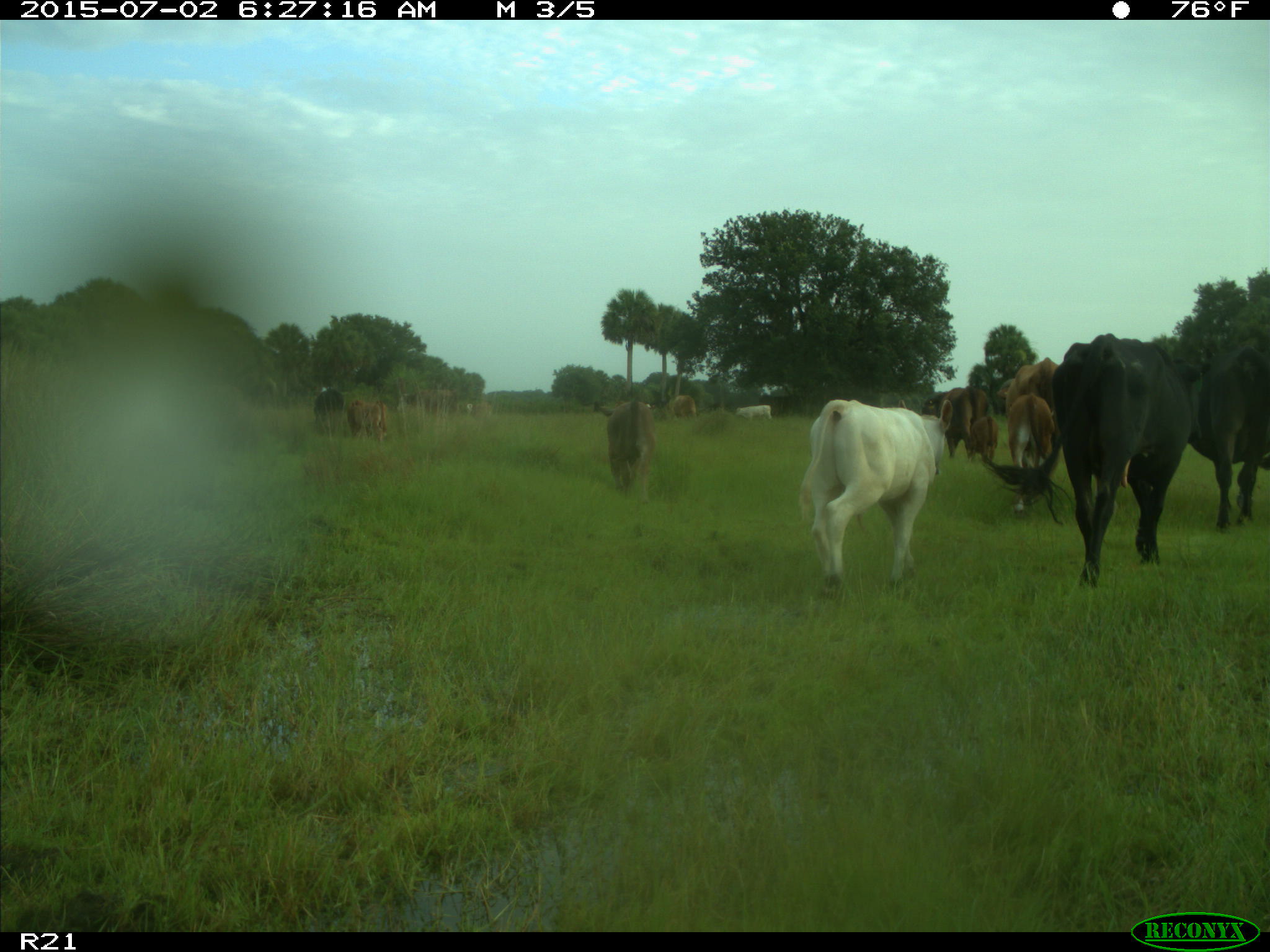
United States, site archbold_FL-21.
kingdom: Animalia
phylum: Chordata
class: Mammalia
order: Artiodactyla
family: Bovidae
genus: Bos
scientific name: Bos taurus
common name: domestic cow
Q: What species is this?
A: Bos taurus (domestic cow).